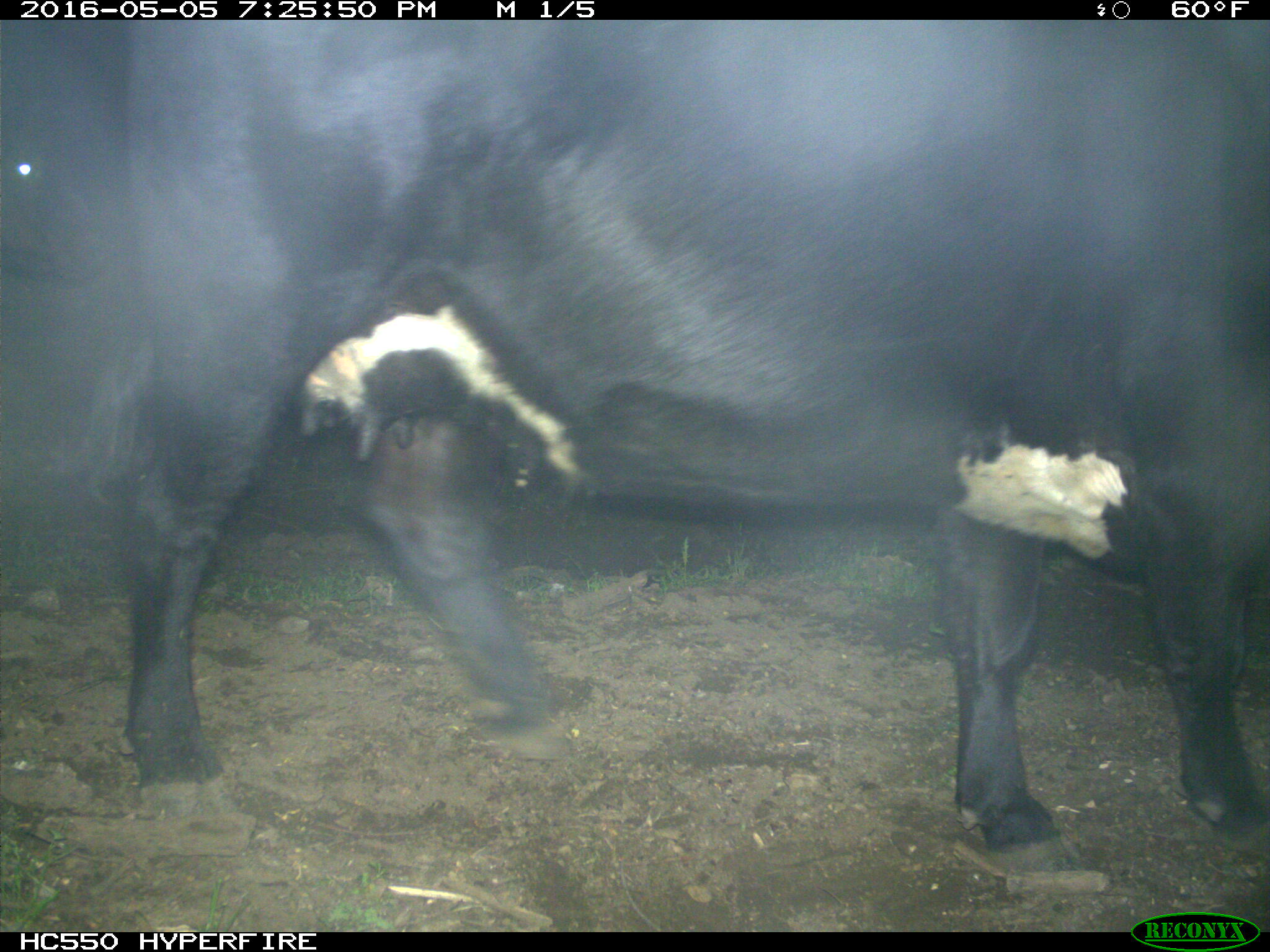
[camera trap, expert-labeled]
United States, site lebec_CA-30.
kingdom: Animalia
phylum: Chordata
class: Mammalia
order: Artiodactyla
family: Bovidae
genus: Bos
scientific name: Bos taurus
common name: domestic cow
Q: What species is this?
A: Bos taurus (domestic cow).